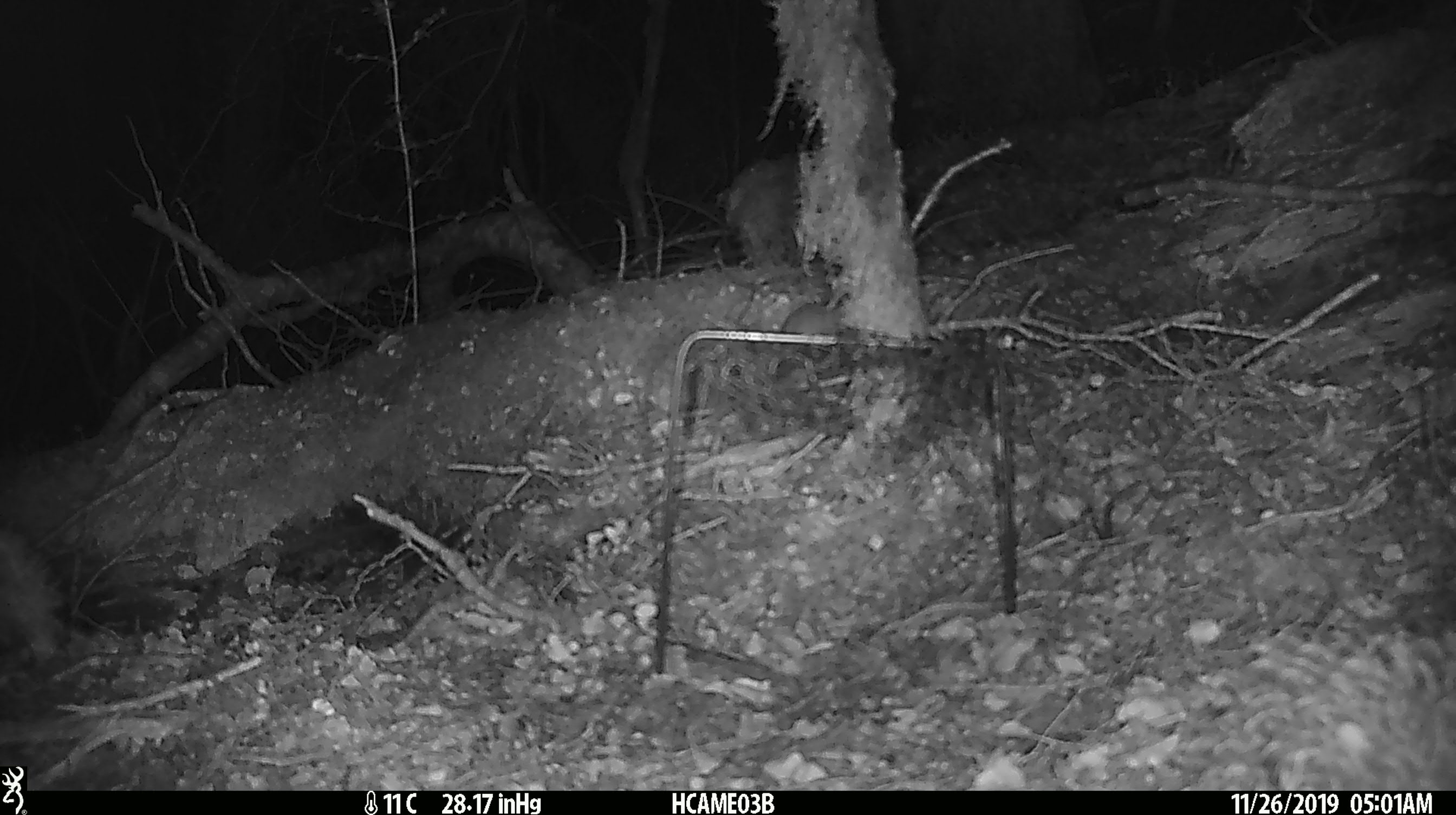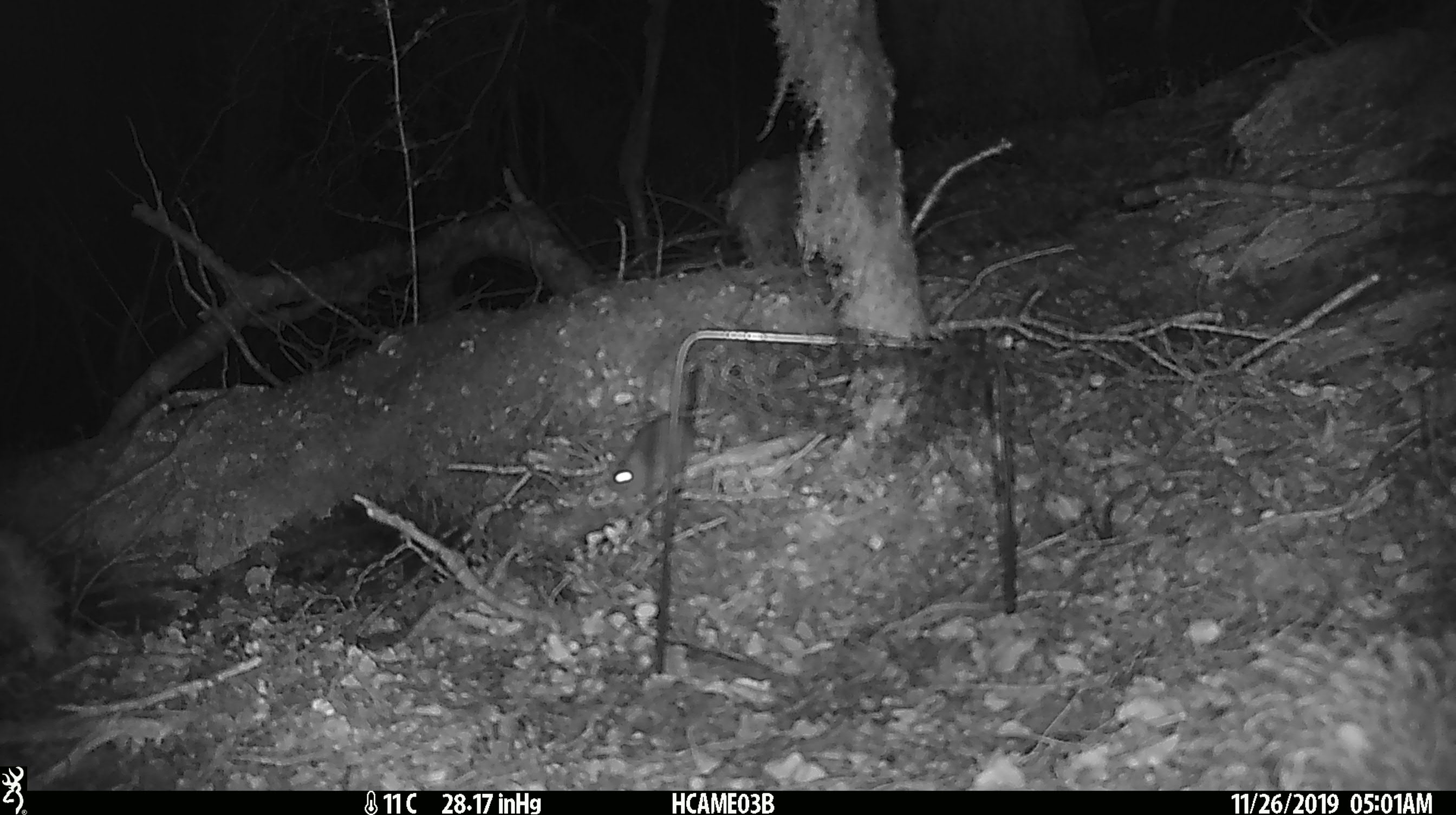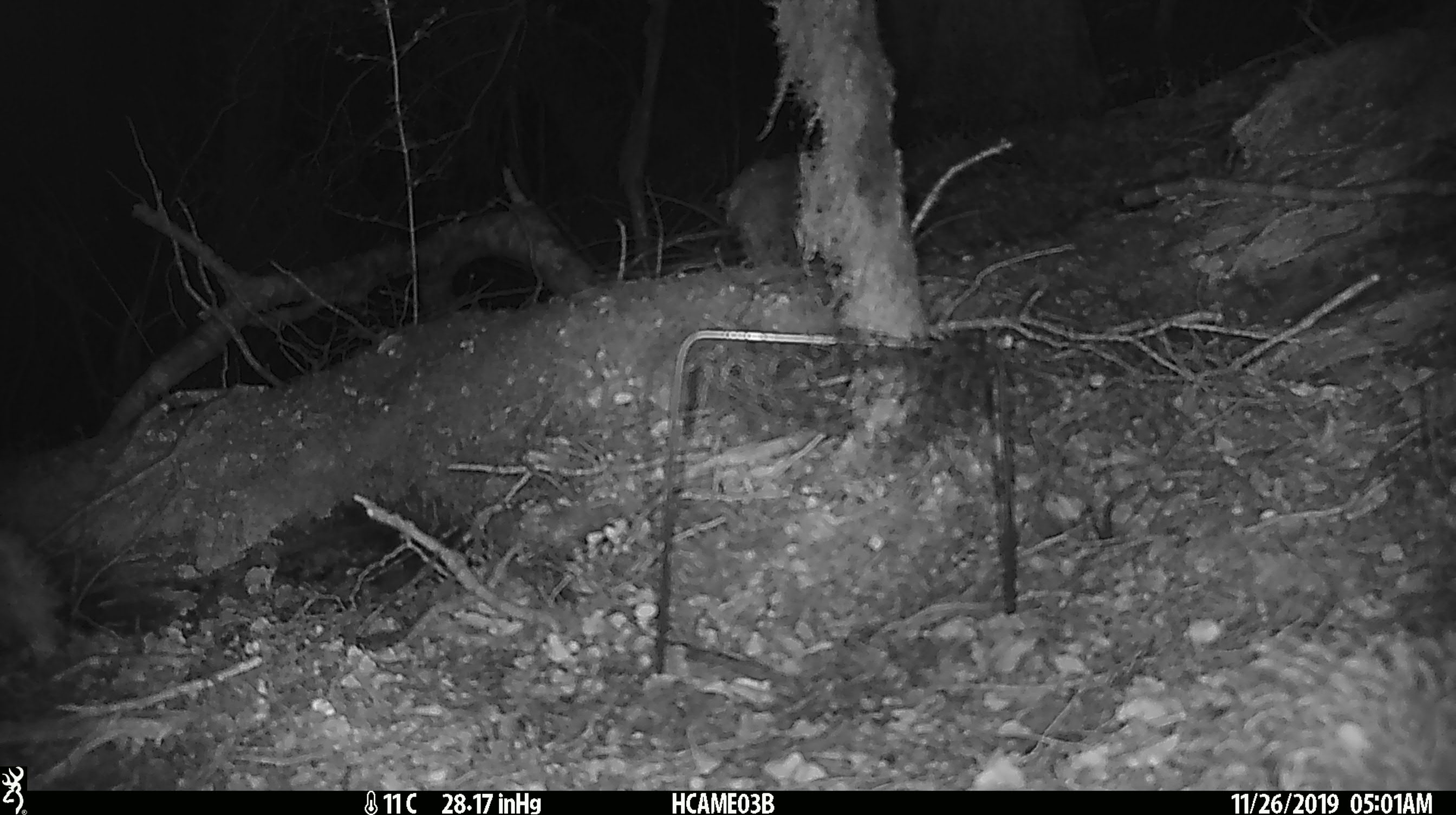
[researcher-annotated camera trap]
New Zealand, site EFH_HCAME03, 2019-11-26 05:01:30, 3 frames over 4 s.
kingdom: Animalia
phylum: Chordata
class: Mammalia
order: Rodentia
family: Muridae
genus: Mus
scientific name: Mus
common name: mouse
Mouse (Mus).